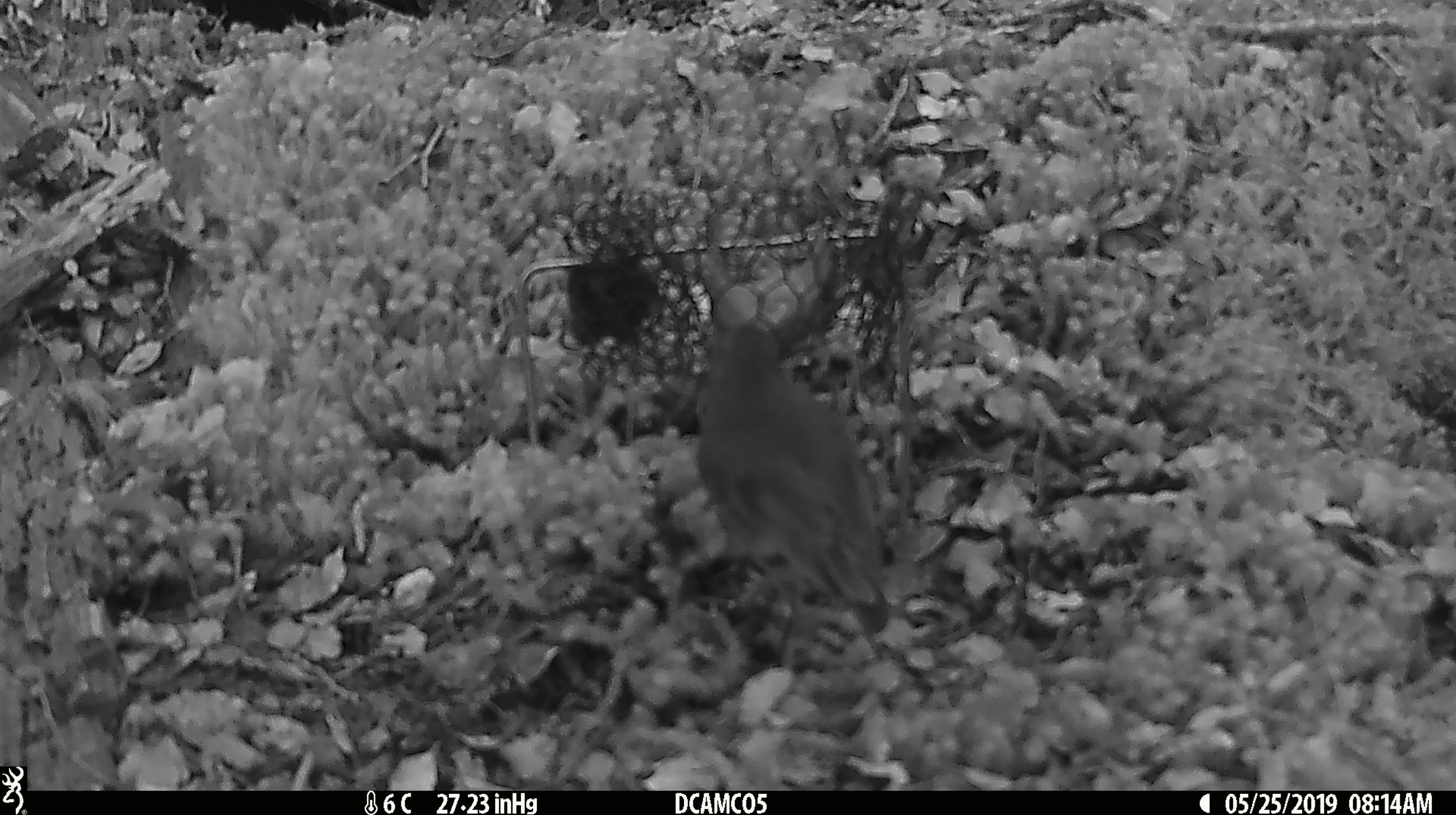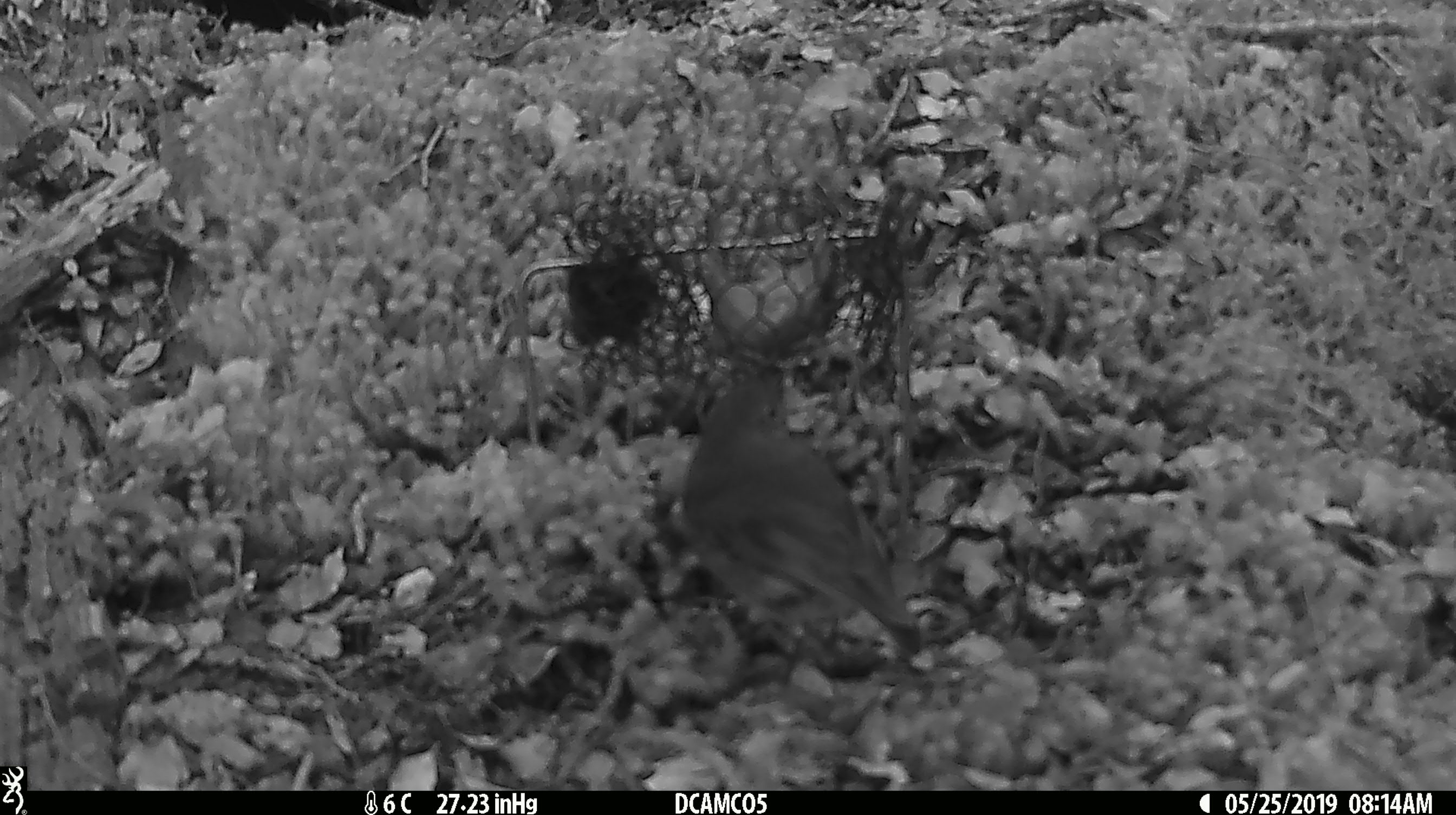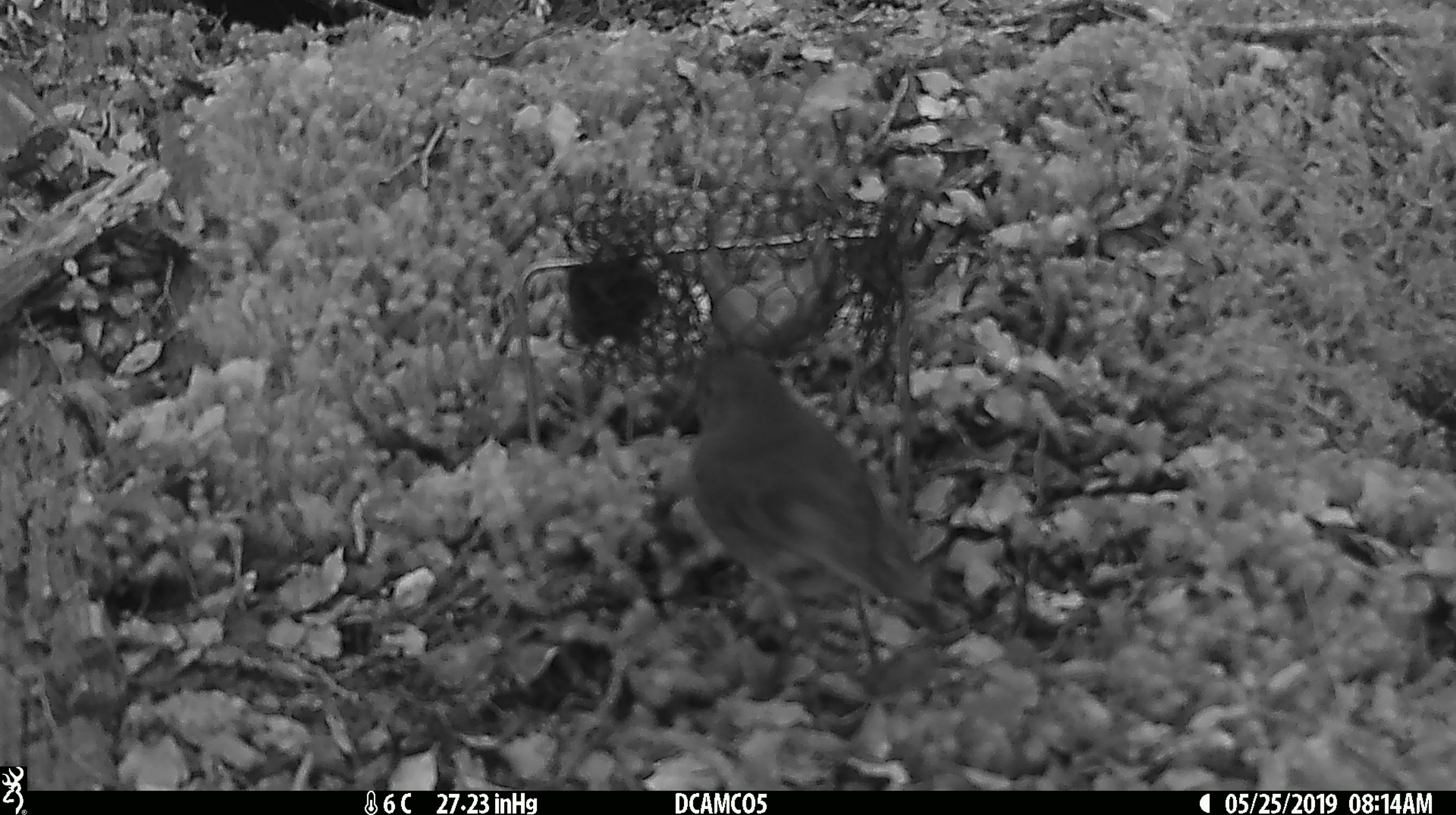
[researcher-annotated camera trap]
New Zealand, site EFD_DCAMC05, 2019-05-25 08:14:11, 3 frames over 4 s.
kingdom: Animalia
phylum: Chordata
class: Aves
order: Passeriformes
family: Petroicidae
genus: Petroica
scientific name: Petroica australis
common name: new zealand robin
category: robin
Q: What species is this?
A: Robin (new zealand robin) (Petroica australis).